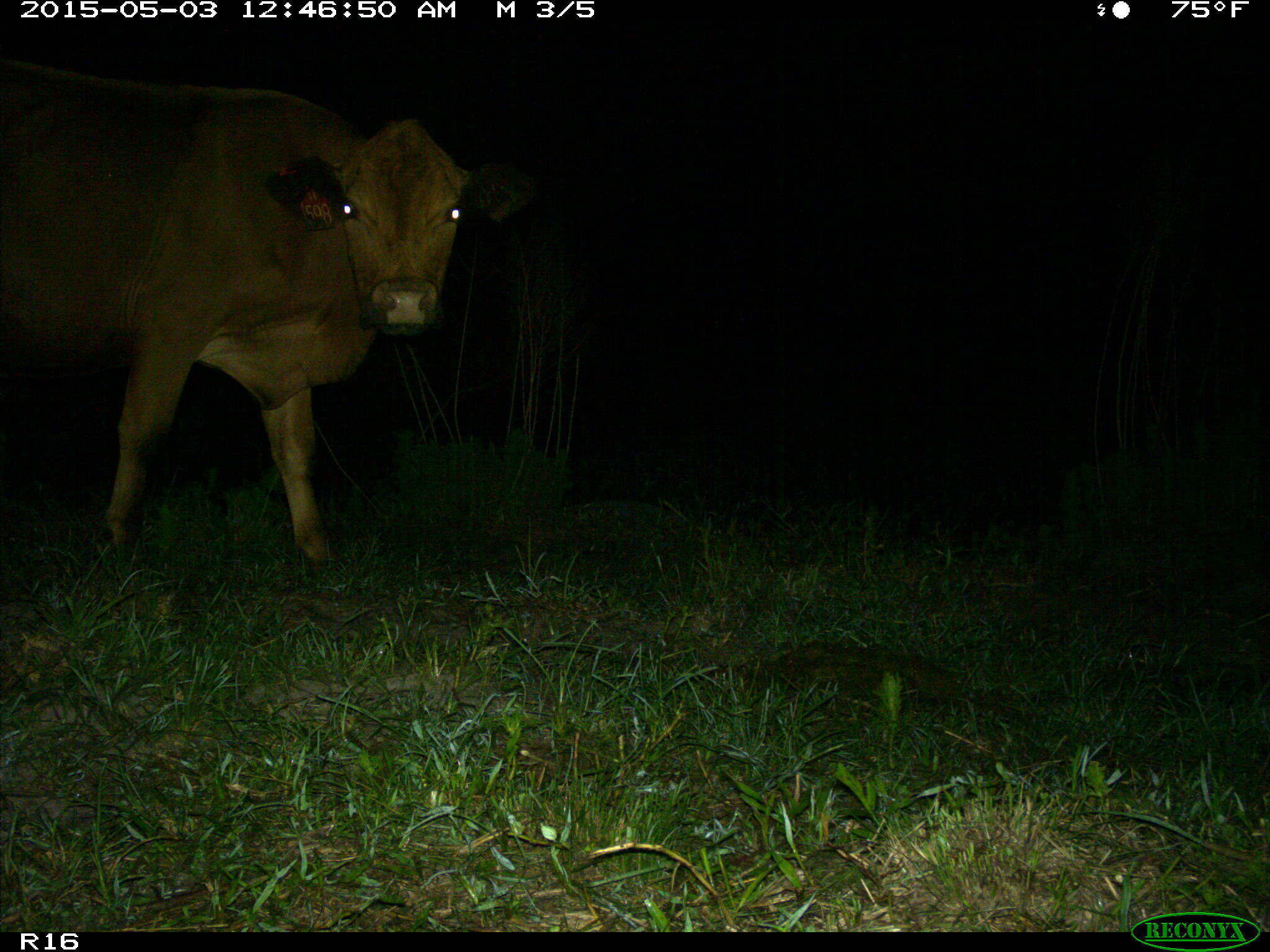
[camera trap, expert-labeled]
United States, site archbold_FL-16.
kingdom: Animalia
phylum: Chordata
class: Mammalia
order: Artiodactyla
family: Bovidae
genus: Bos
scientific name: Bos taurus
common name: domestic cow